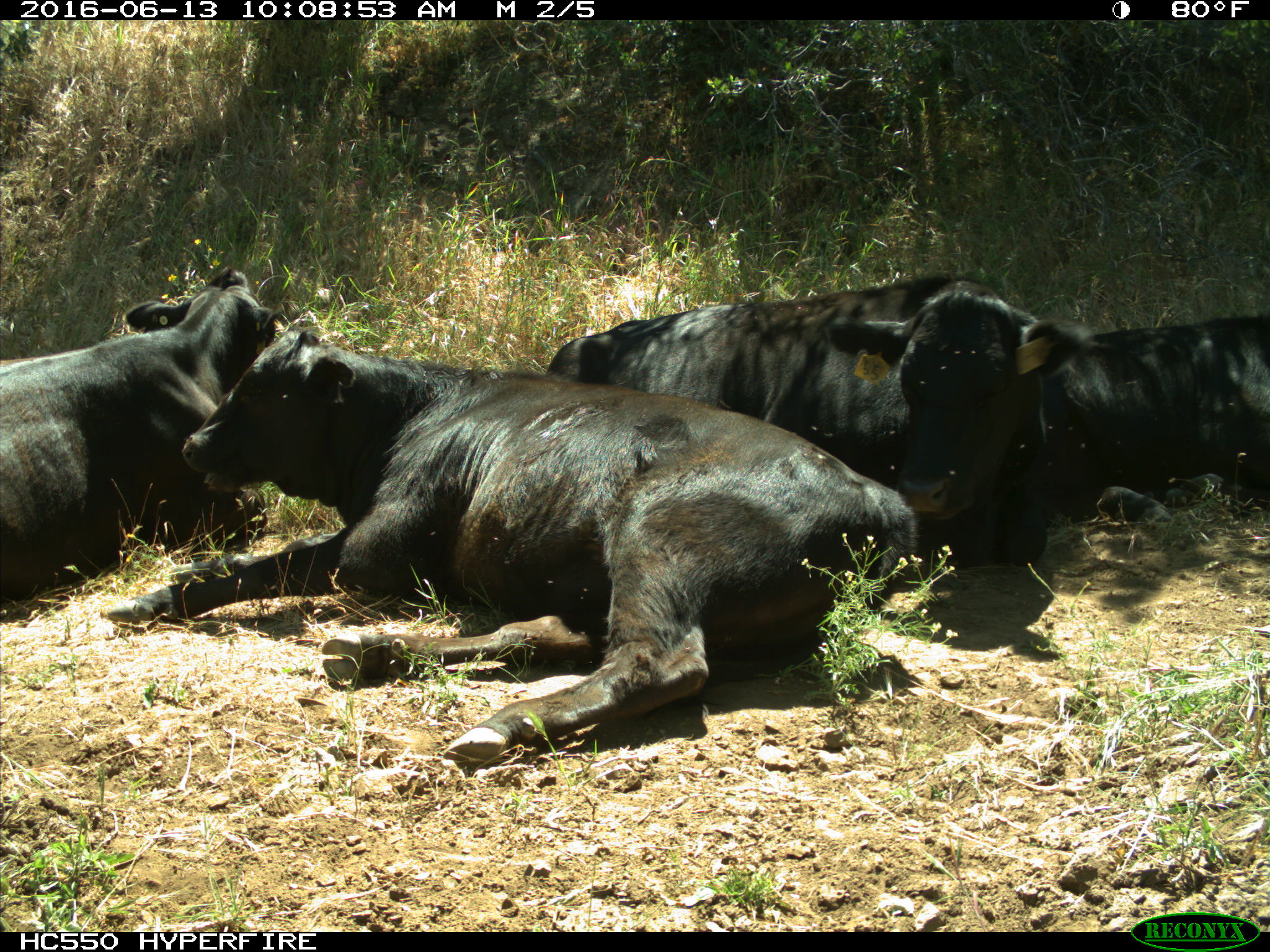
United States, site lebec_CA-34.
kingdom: Animalia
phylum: Chordata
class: Mammalia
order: Artiodactyla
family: Bovidae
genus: Bos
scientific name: Bos taurus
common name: domestic cow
Bos taurus (domestic cow).